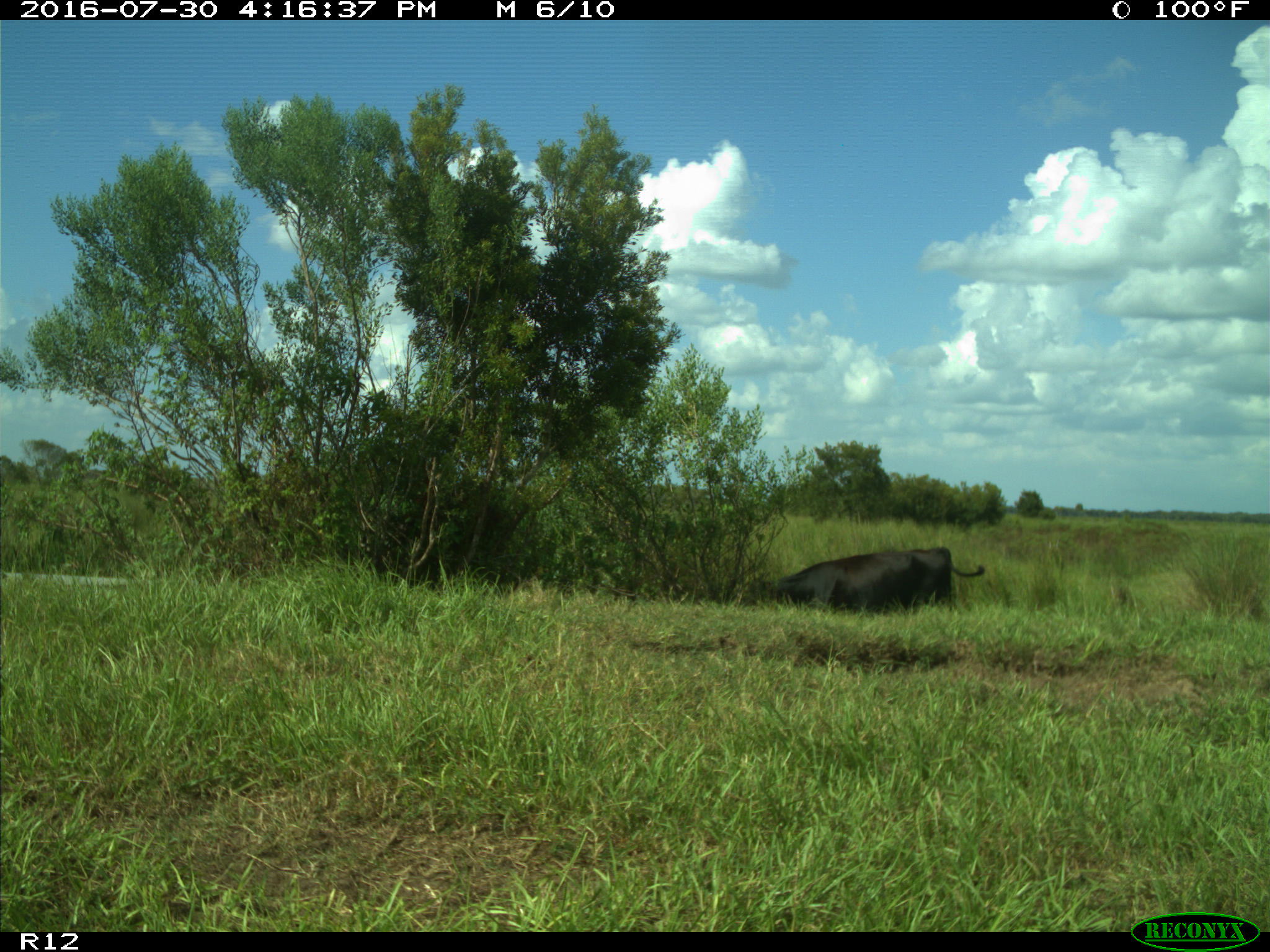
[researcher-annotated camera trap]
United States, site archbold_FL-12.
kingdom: Animalia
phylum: Chordata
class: Mammalia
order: Artiodactyla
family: Bovidae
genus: Bos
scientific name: Bos taurus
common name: domestic cow